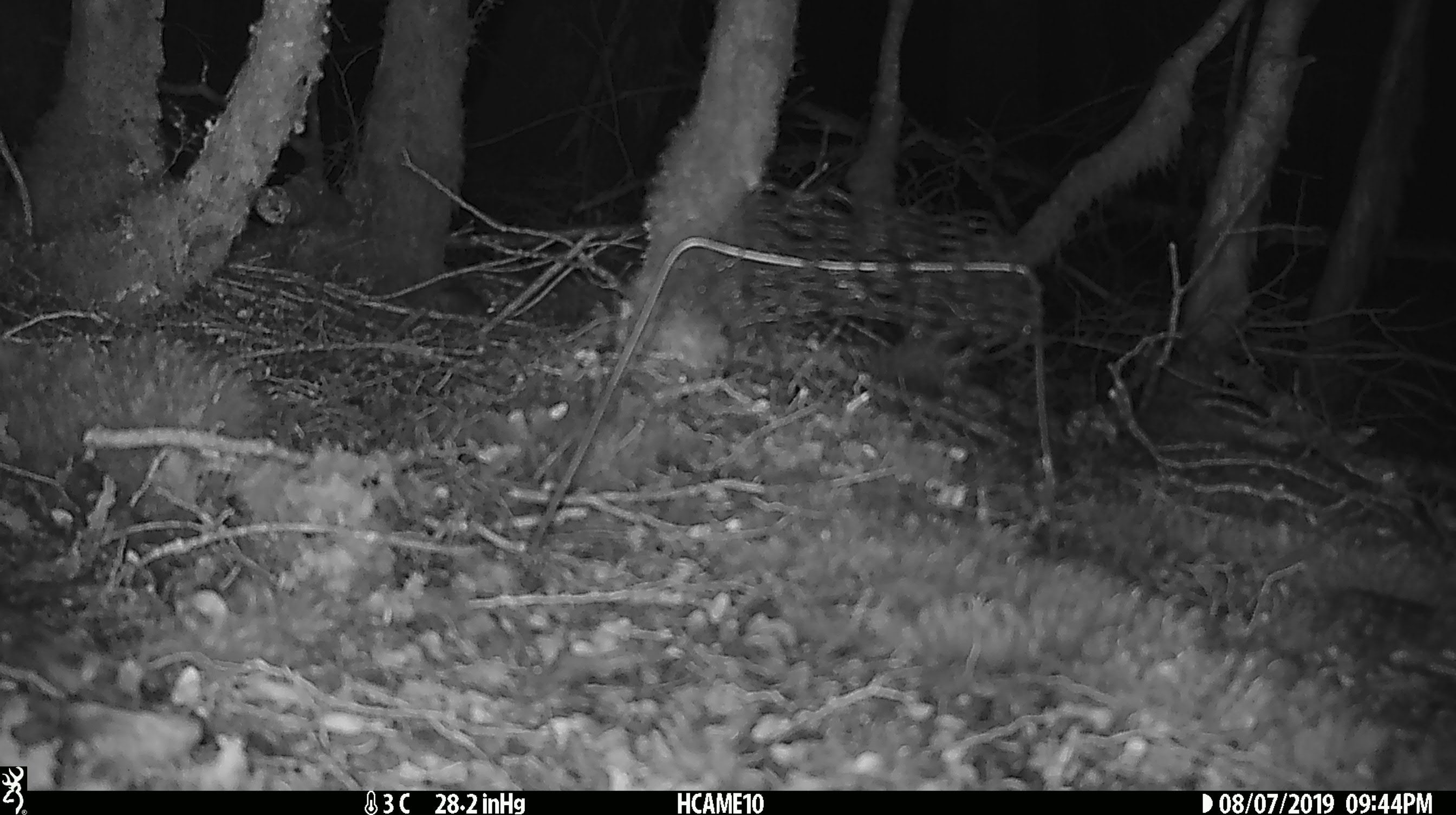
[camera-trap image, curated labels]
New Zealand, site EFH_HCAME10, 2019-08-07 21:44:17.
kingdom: Animalia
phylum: Chordata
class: Mammalia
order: Rodentia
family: Muridae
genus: Mus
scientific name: Mus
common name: mouse